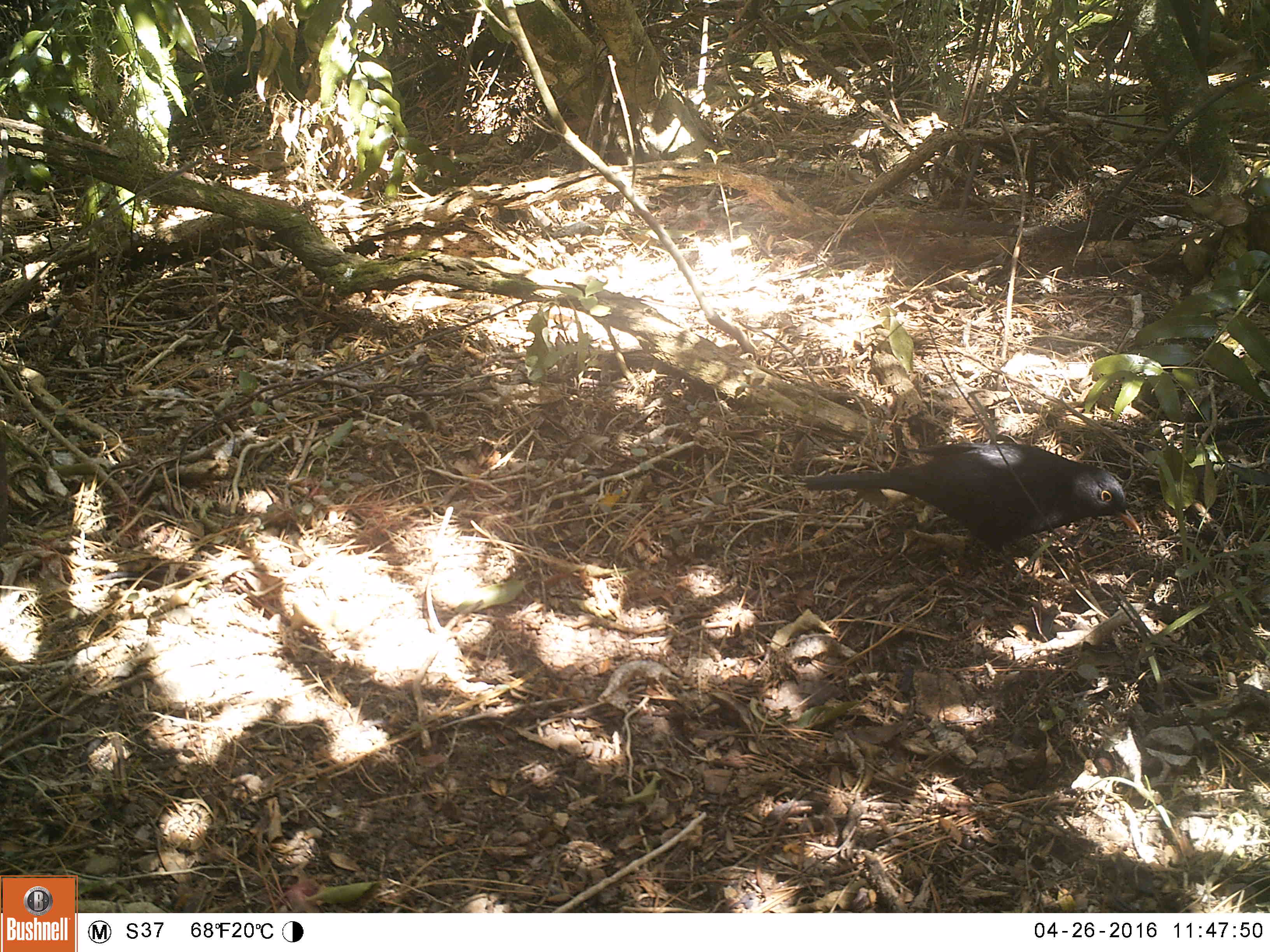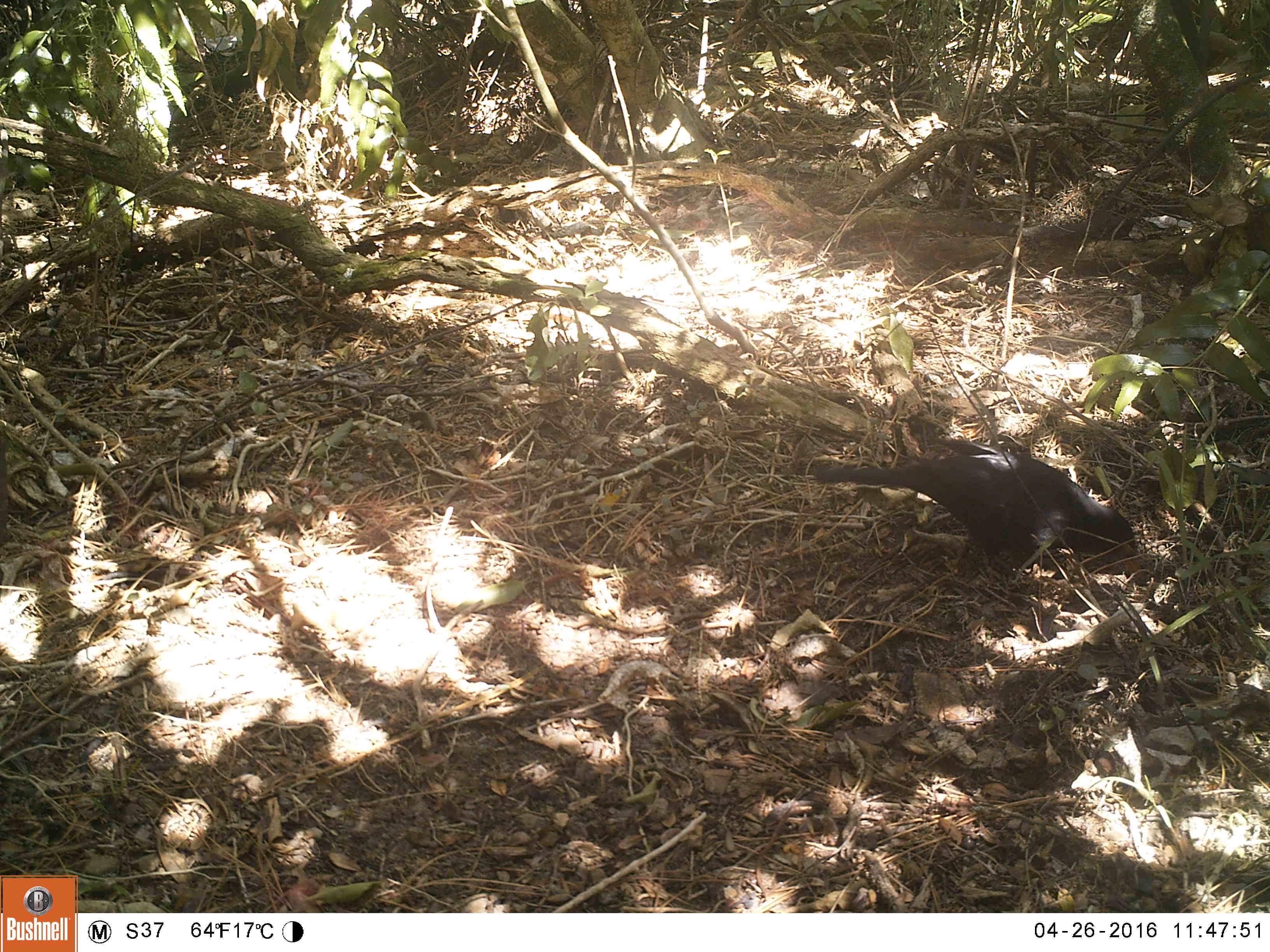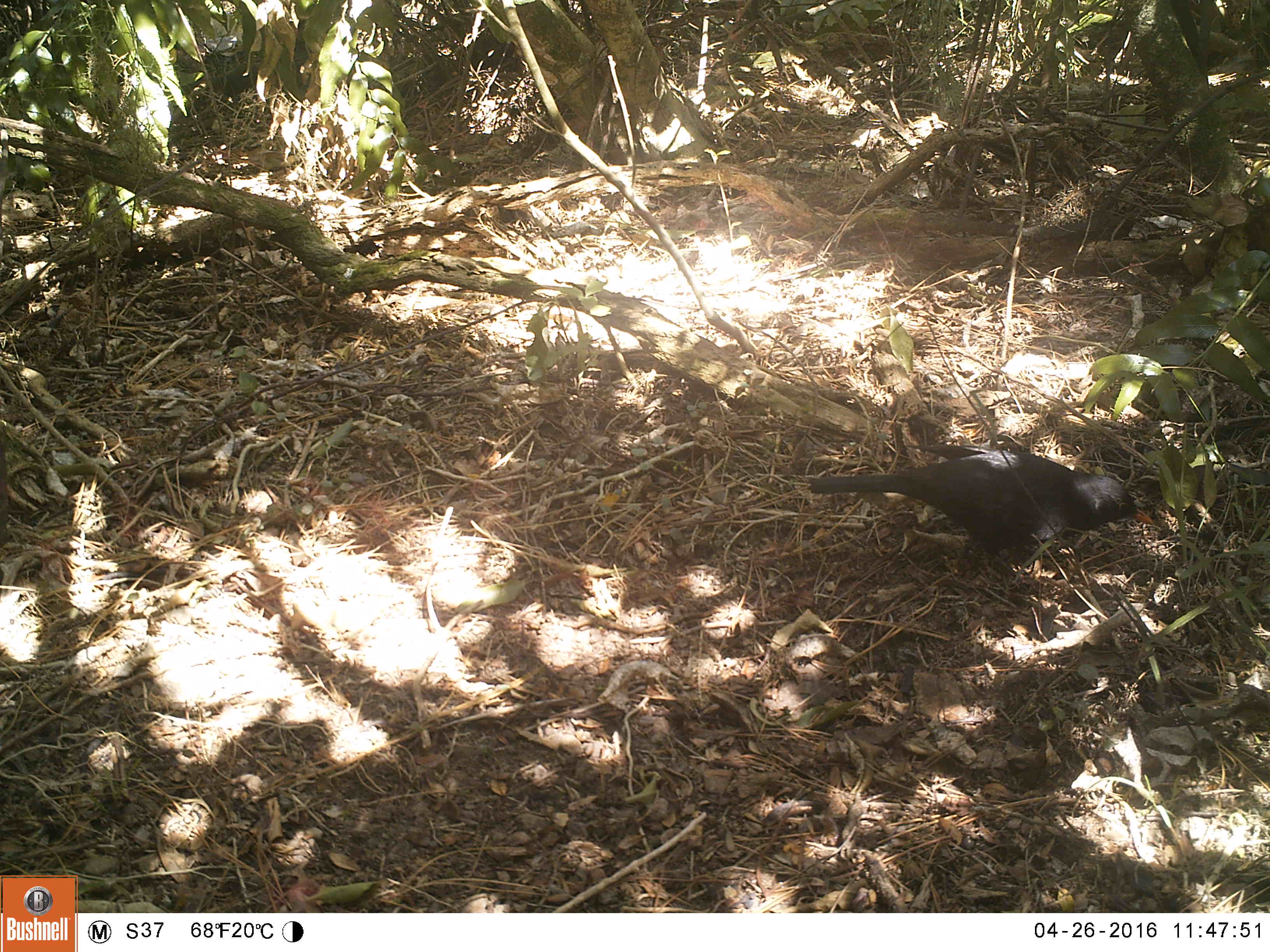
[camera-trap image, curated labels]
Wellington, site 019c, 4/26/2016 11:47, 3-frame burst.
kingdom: Animalia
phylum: Chordata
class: Aves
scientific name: Aves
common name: bird